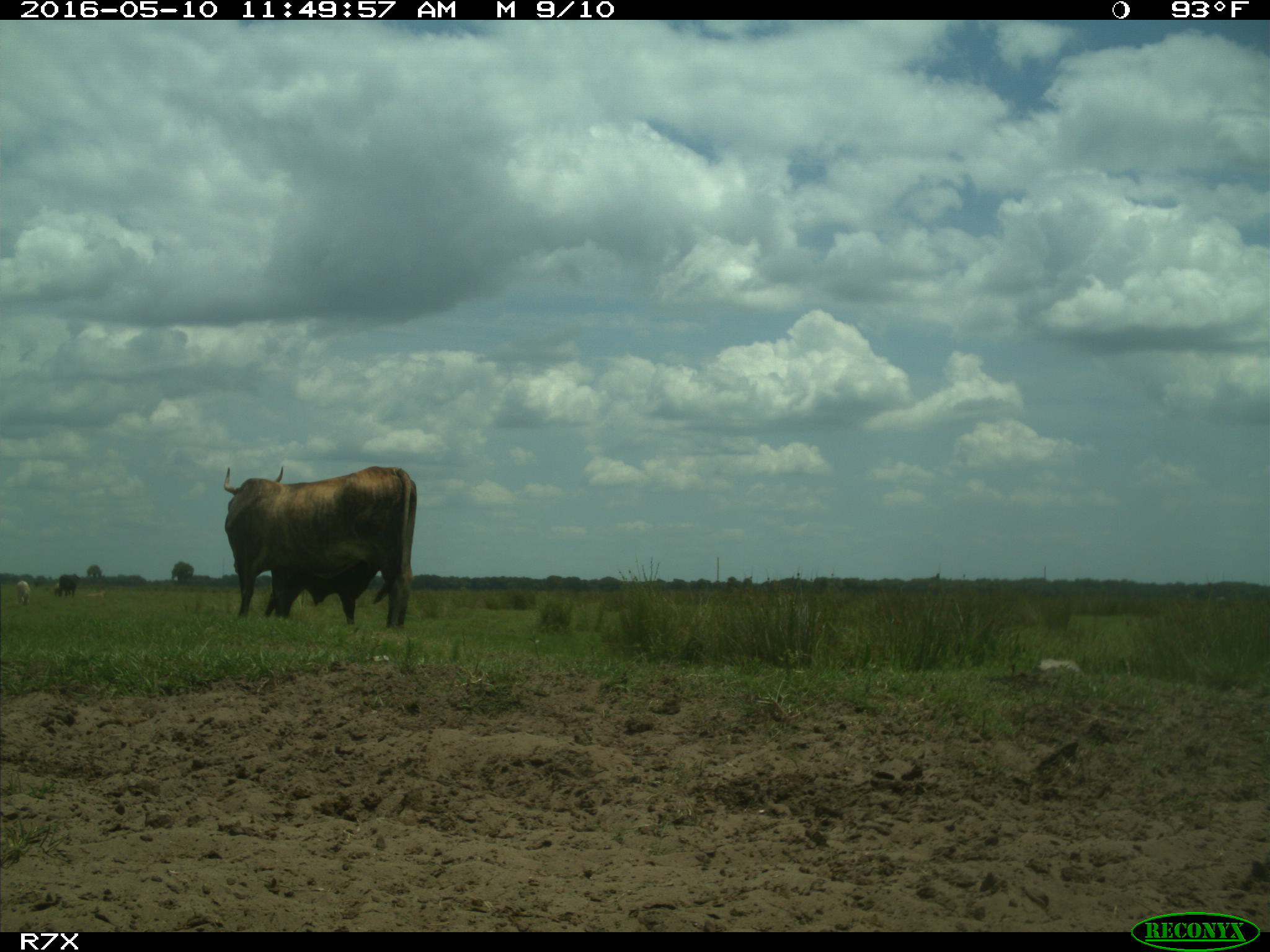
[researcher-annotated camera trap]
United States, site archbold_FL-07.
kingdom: Animalia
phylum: Chordata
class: Mammalia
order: Artiodactyla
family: Bovidae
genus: Bos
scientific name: Bos taurus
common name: domestic cow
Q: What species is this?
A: Bos taurus (domestic cow).